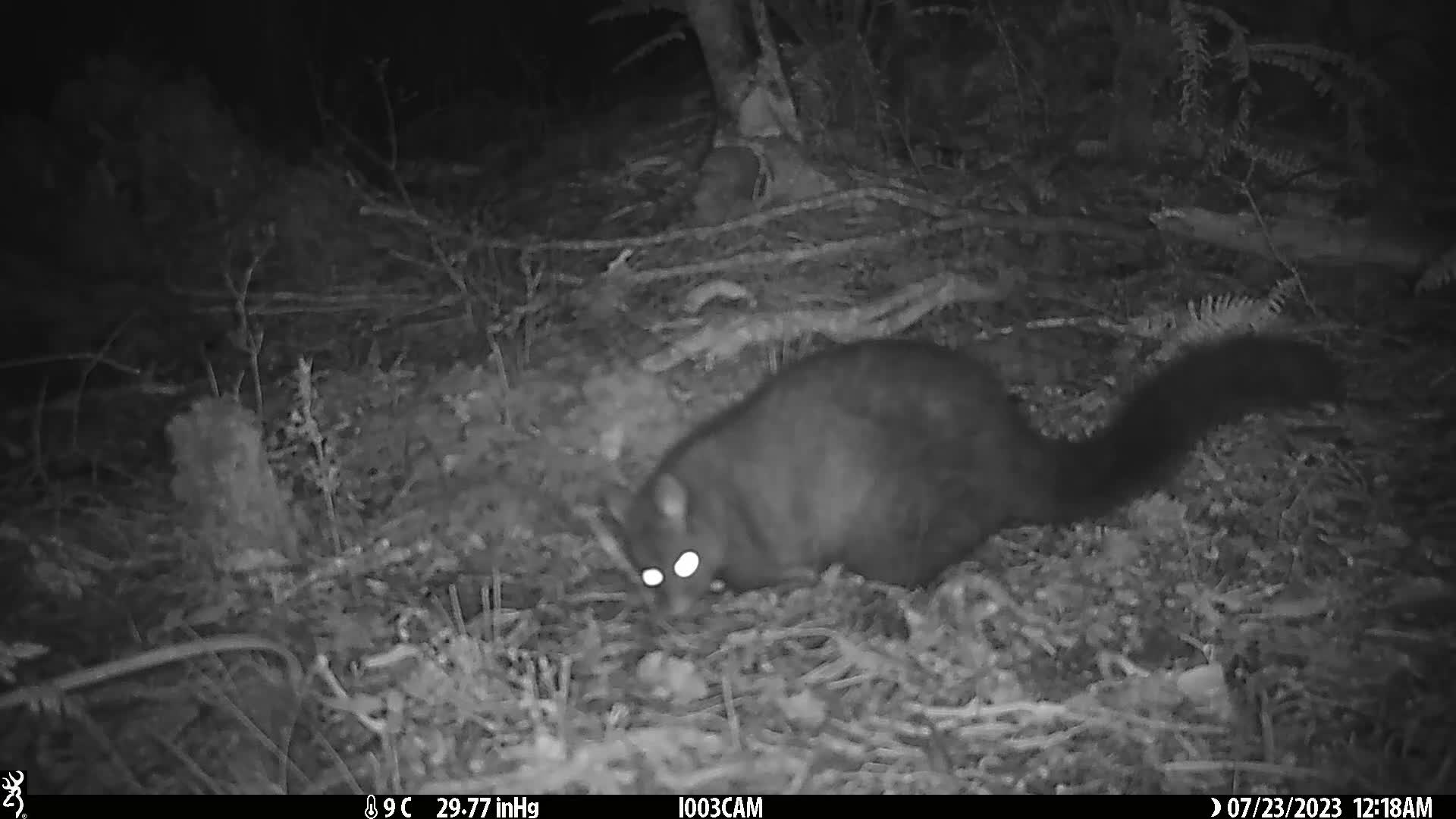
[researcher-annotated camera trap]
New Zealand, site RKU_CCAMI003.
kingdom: Animalia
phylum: Chordata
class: Mammalia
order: Diprotodontia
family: Phalangeridae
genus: Trichosurus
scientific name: Trichosurus vulpecula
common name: common brushtail possum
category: possum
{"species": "possum (common brushtail possum) (Trichosurus vulpecula)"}